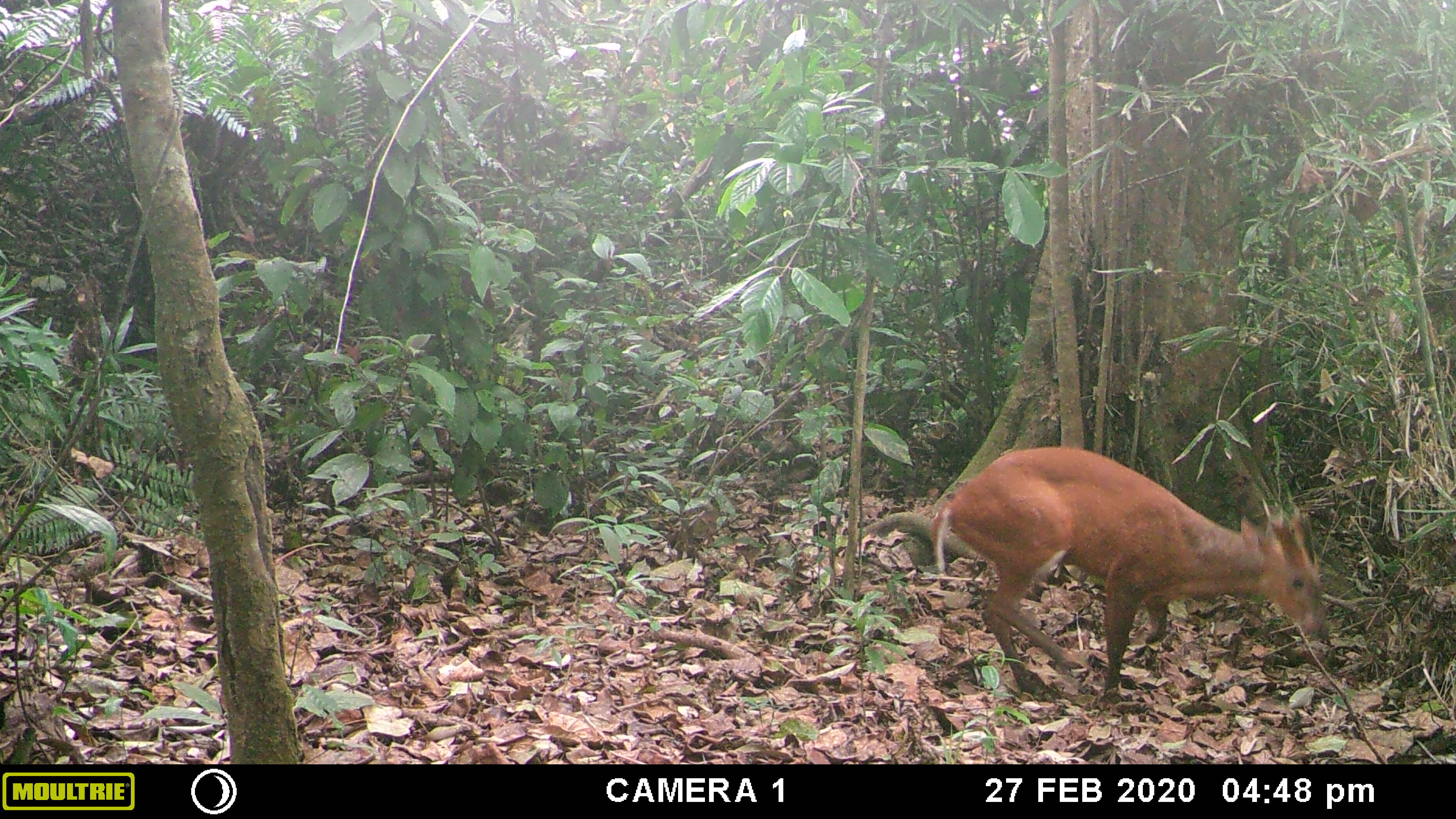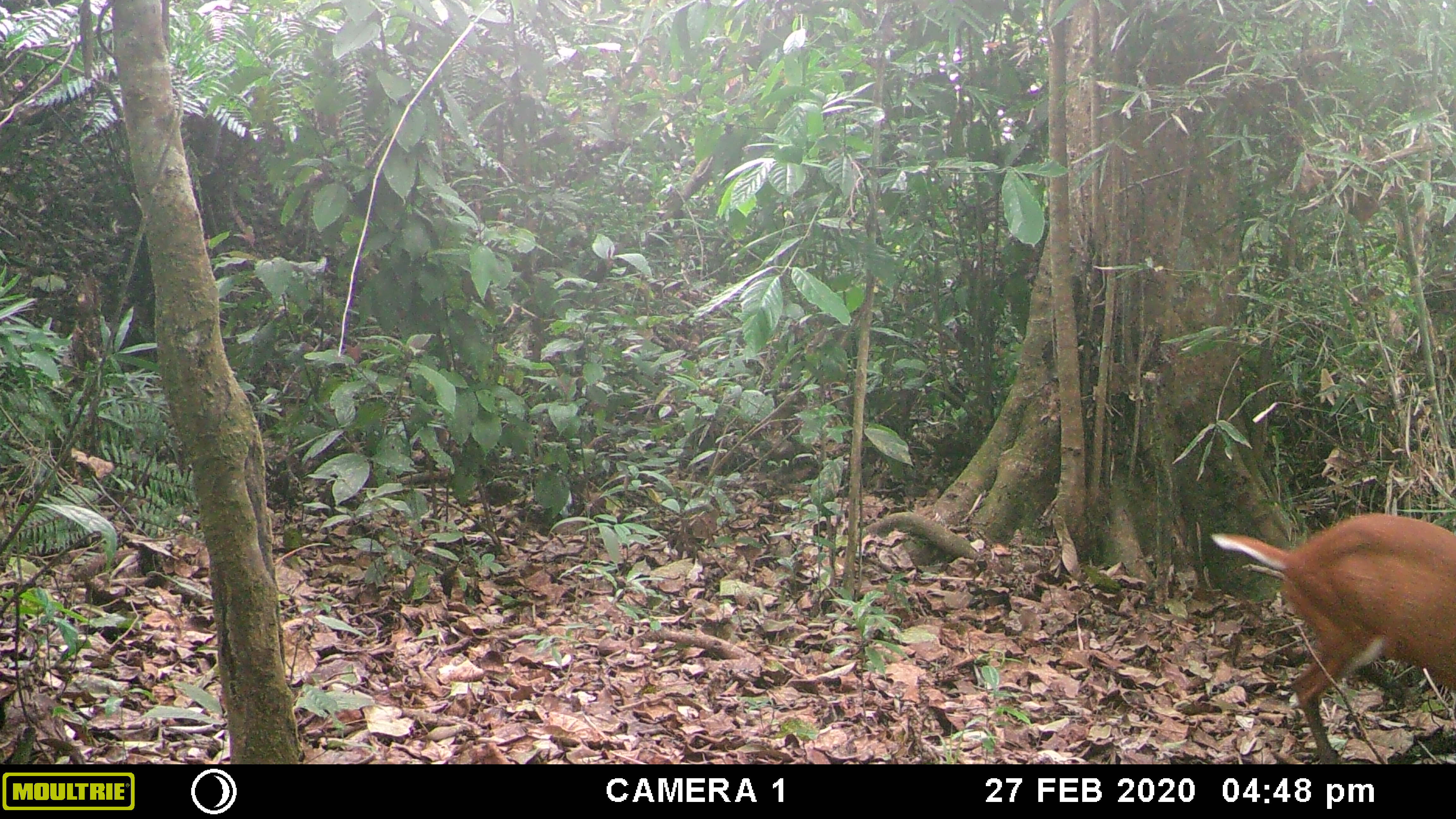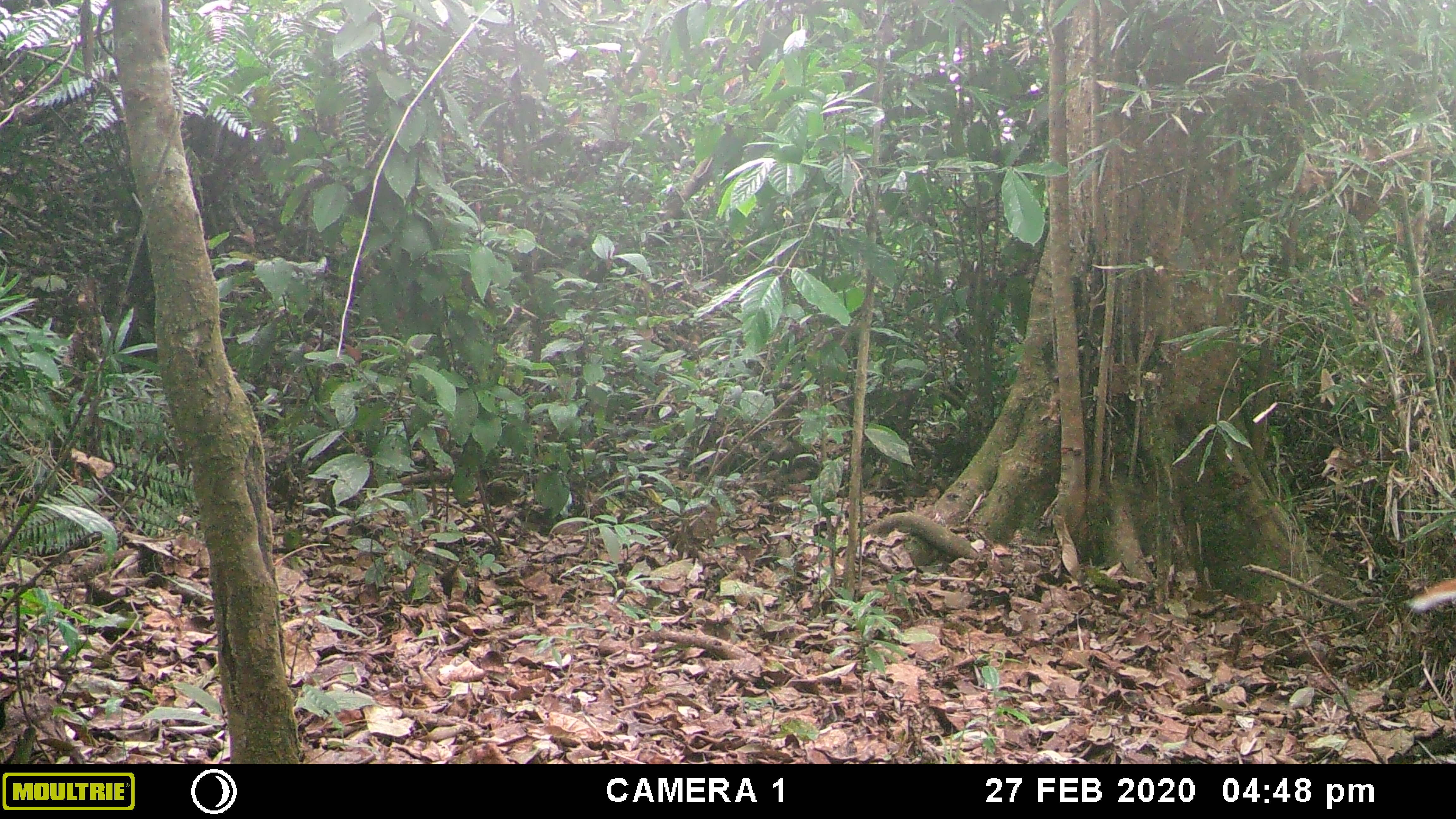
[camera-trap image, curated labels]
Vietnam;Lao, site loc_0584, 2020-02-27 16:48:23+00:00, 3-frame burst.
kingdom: Animalia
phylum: Chordata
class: Mammalia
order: Artiodactyla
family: Cervidae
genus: Muntiacus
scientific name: Muntiacus muntjak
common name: red muntjac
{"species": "red muntjac (Muntiacus muntjak)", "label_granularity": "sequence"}